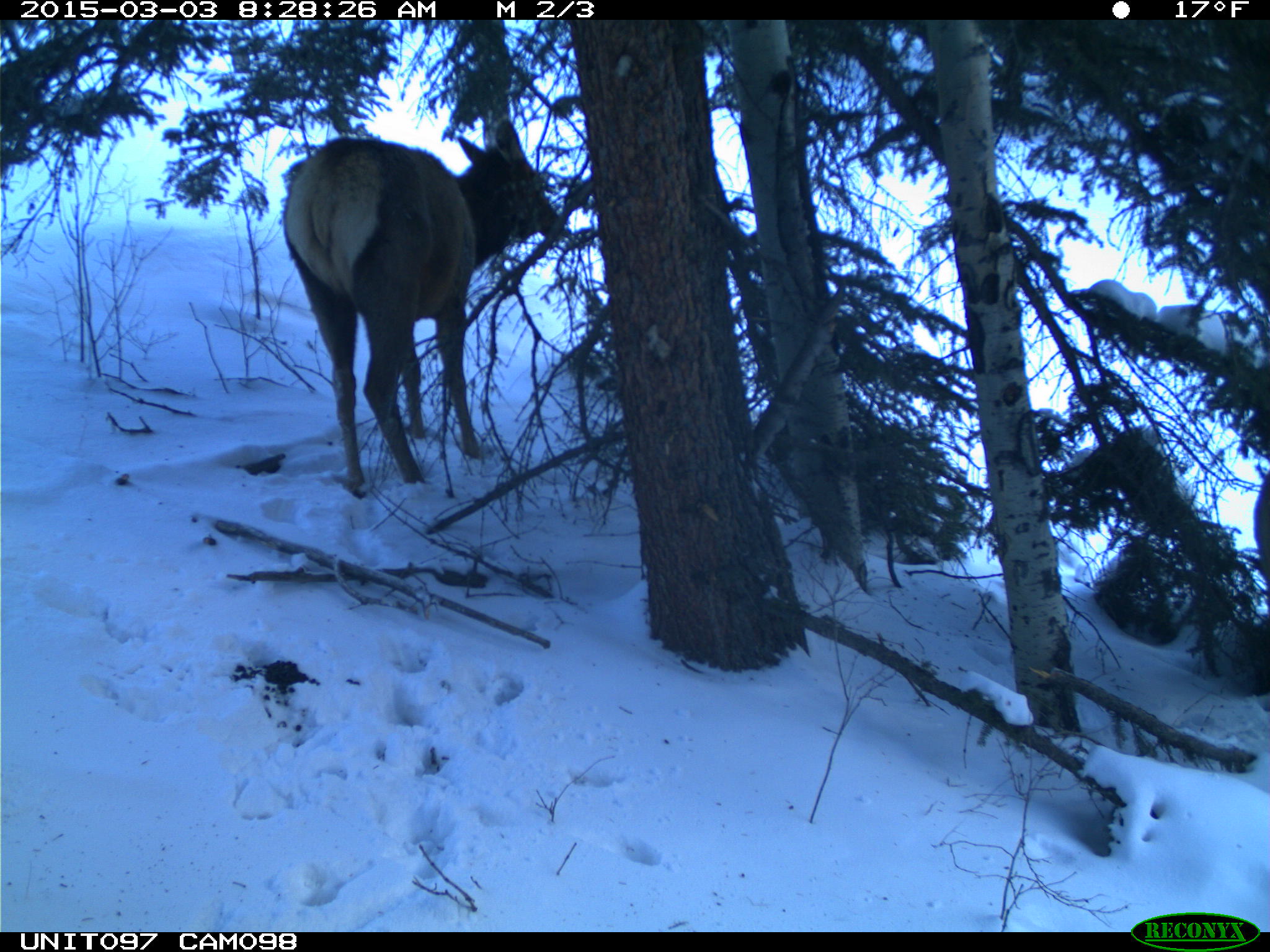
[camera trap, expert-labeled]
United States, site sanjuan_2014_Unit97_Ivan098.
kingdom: Animalia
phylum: Chordata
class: Mammalia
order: Artiodactyla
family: Cervidae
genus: Cervus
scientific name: Cervus elaphus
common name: red deer